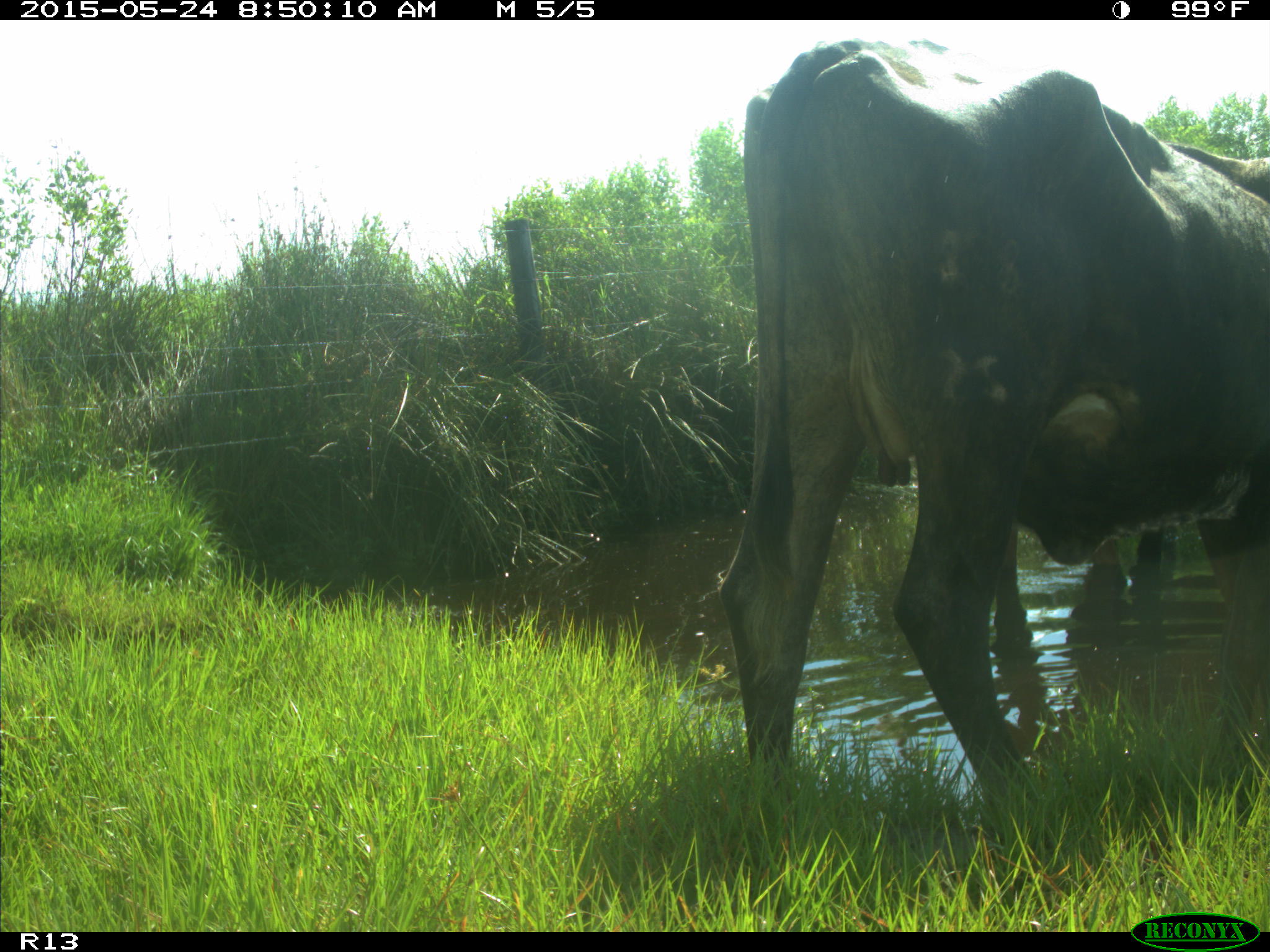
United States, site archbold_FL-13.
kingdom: Animalia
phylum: Chordata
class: Mammalia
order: Artiodactyla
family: Bovidae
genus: Bos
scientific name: Bos taurus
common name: domestic cow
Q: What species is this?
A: Bos taurus (domestic cow).